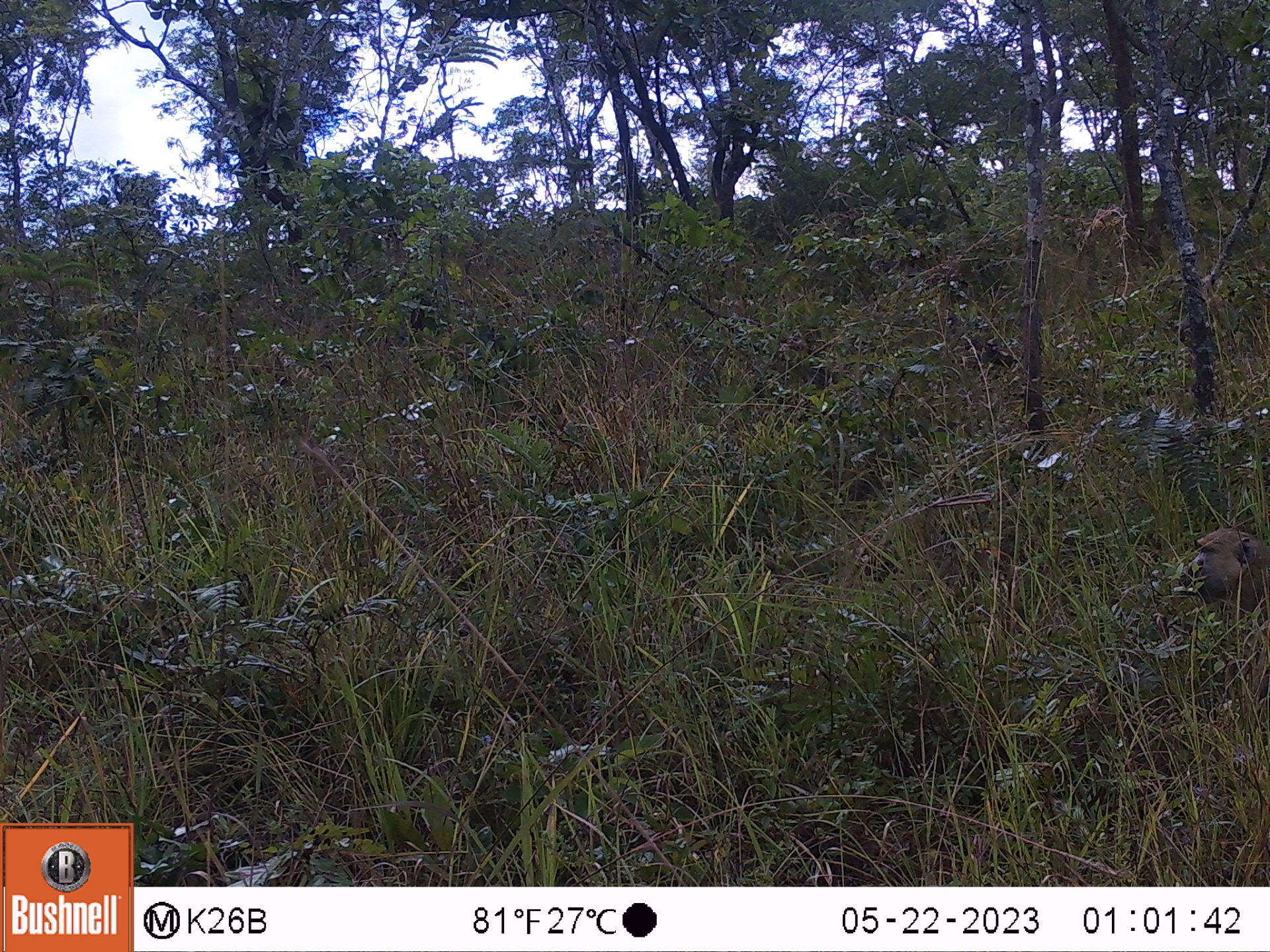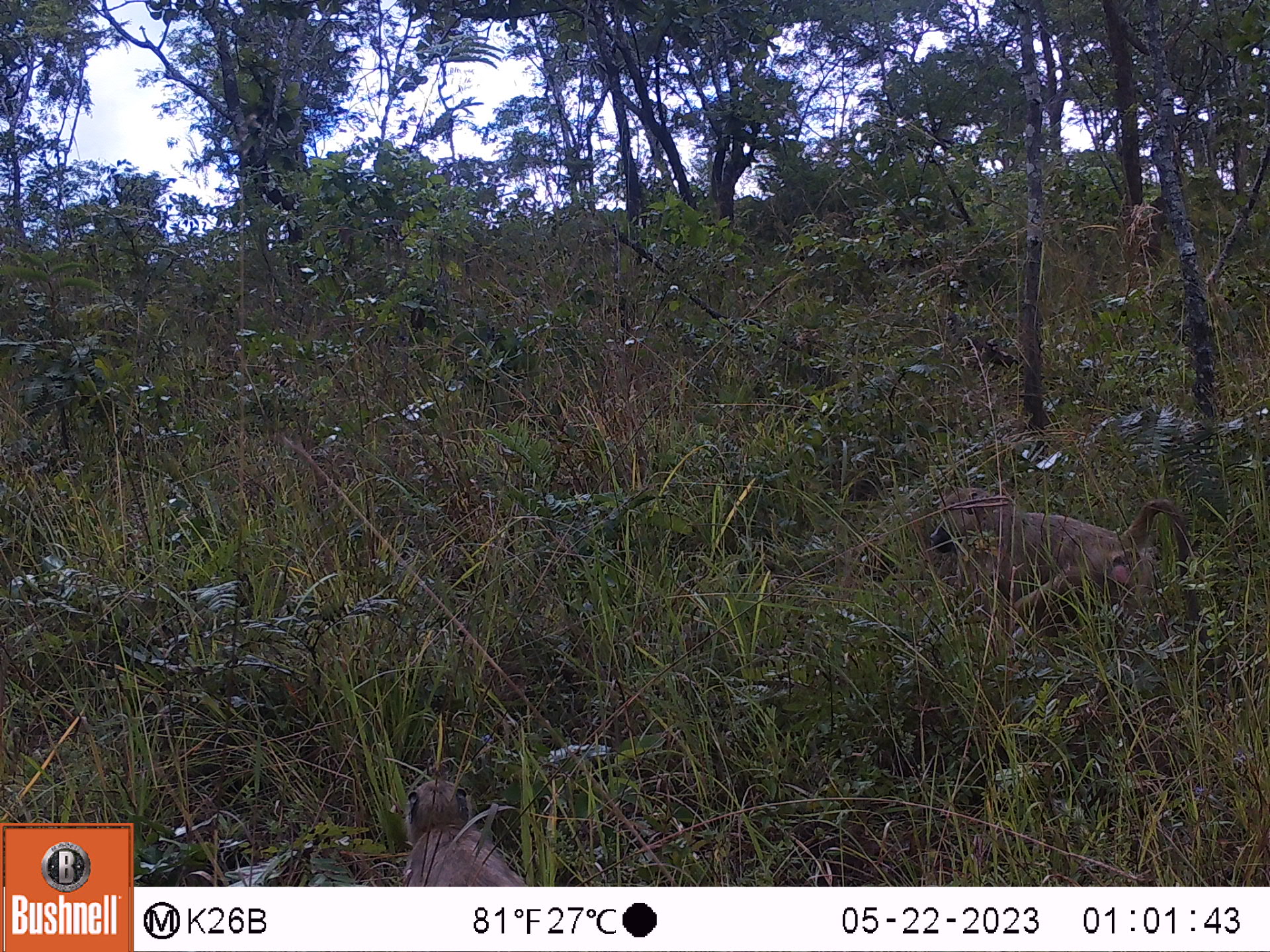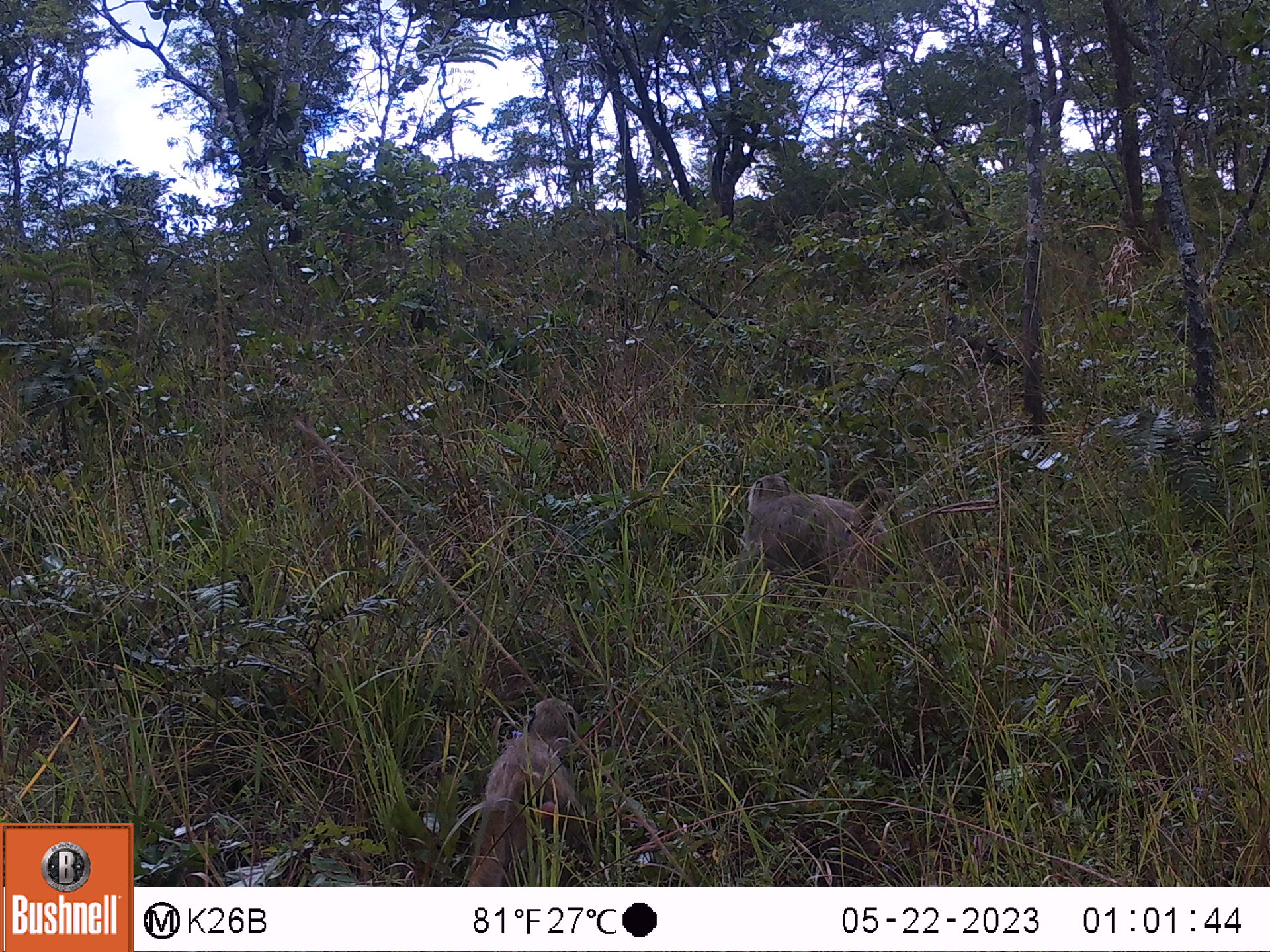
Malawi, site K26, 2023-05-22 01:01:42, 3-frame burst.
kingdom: Animalia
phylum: Chordata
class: Mammalia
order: Primates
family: Cercopithecidae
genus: Papio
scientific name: Papio cynocephalus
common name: yellow baboon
Yellow baboon (Papio cynocephalus), count 1.